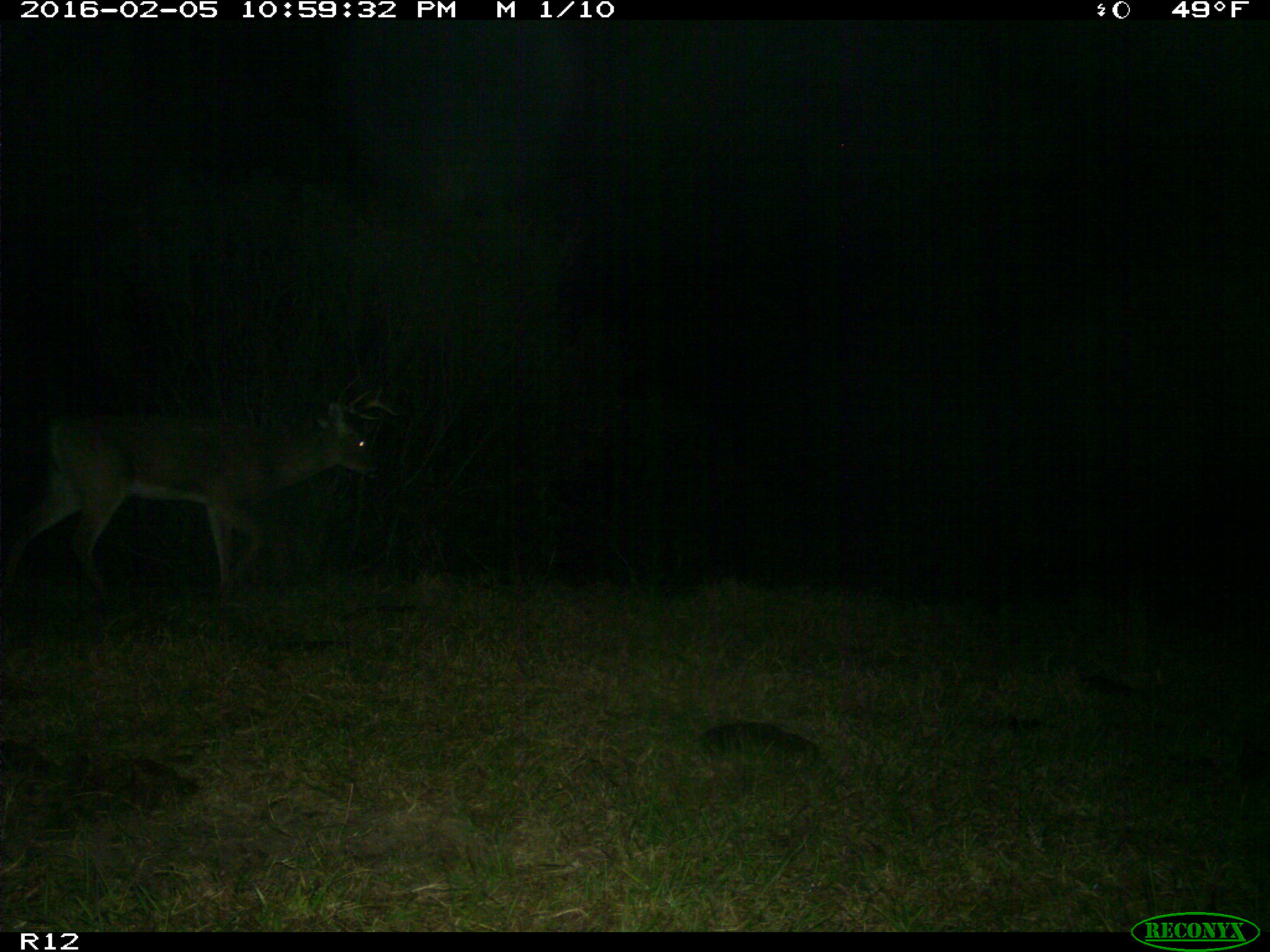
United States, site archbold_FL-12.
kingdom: Animalia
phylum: Chordata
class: Mammalia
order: Artiodactyla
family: Cervidae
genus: Odocoileus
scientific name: Odocoileus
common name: deer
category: unidentified deer